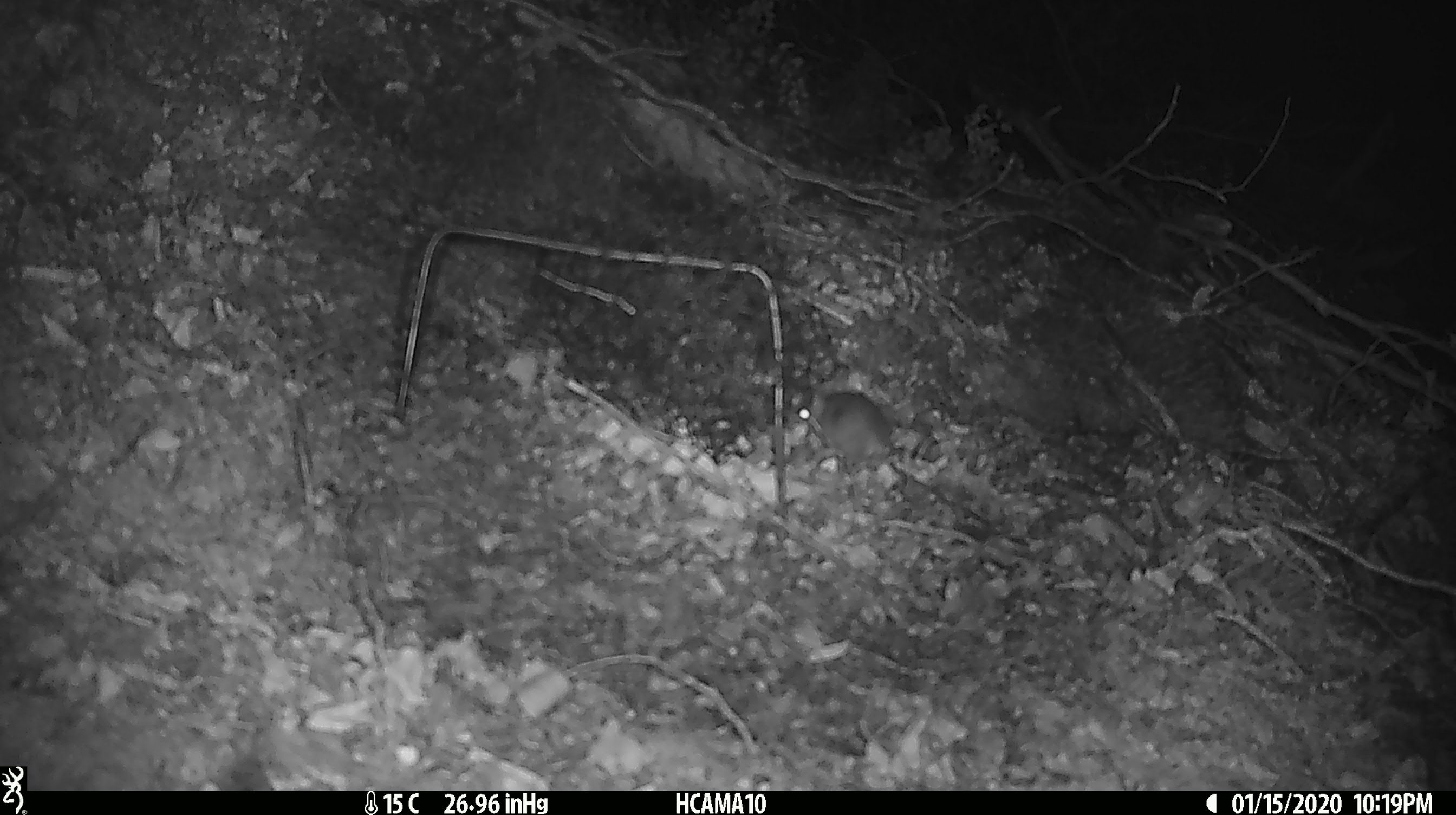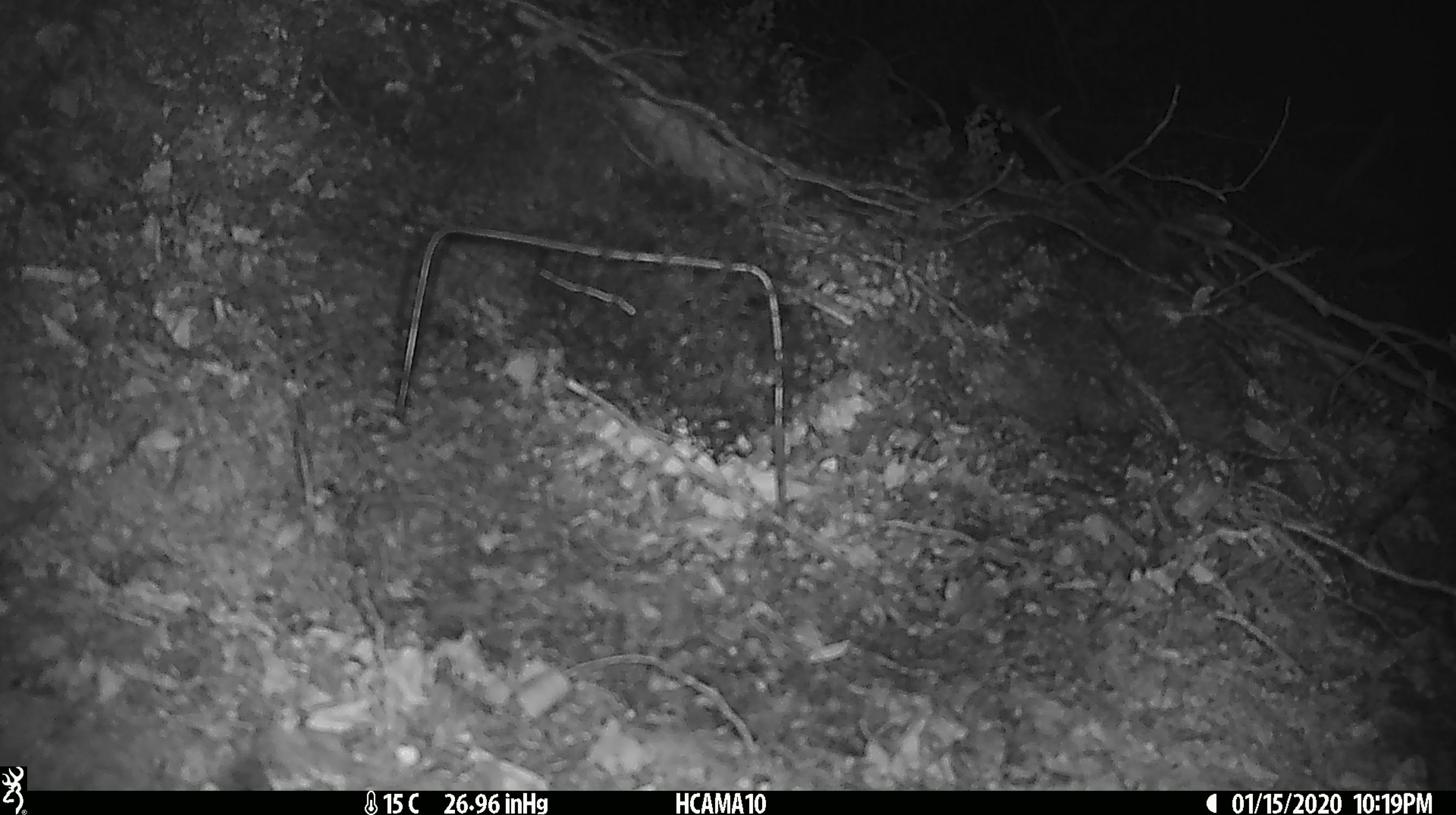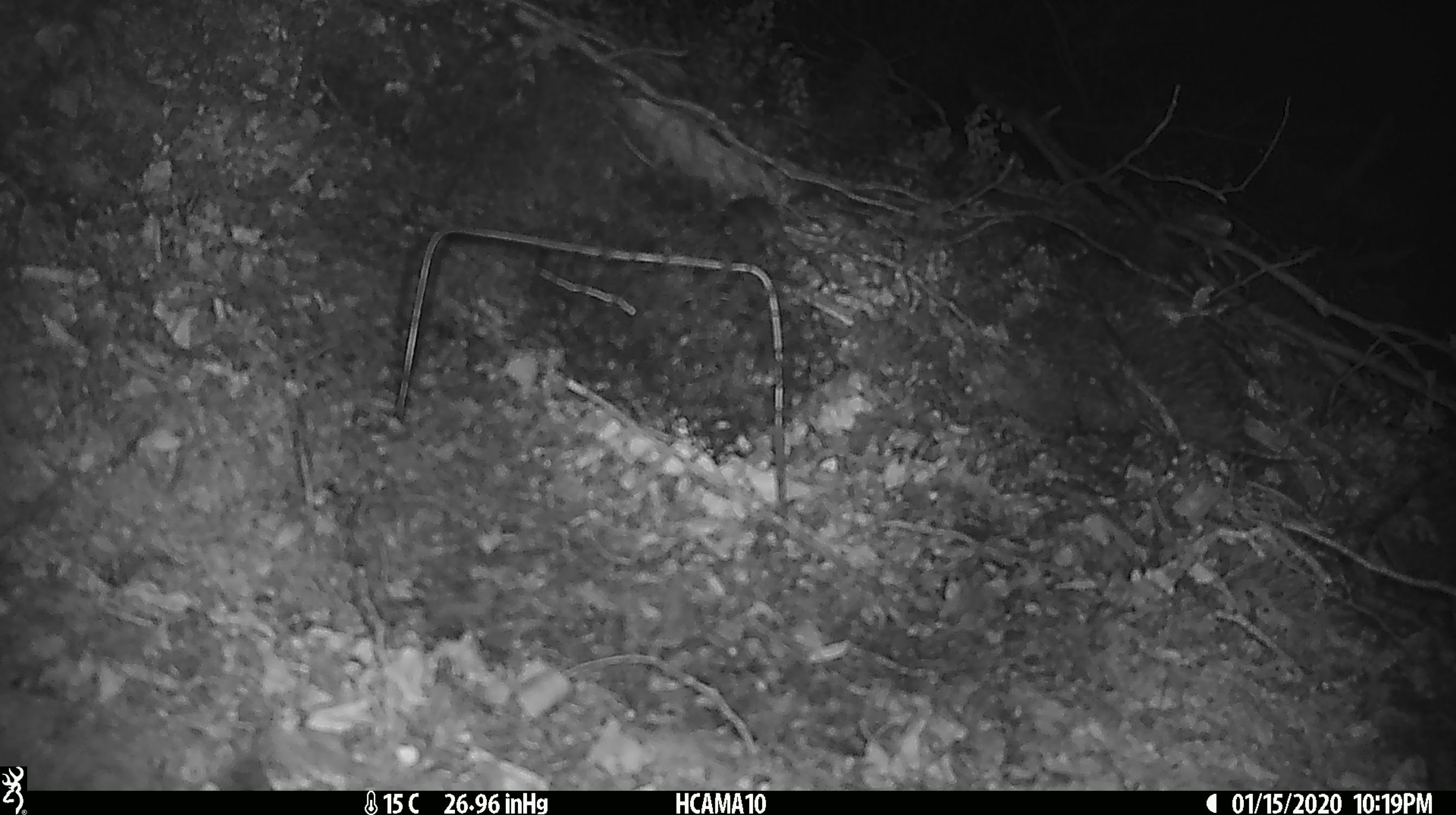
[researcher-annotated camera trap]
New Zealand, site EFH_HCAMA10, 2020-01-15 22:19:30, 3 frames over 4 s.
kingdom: Animalia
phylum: Chordata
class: Mammalia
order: Rodentia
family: Muridae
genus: Mus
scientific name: Mus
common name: mouse